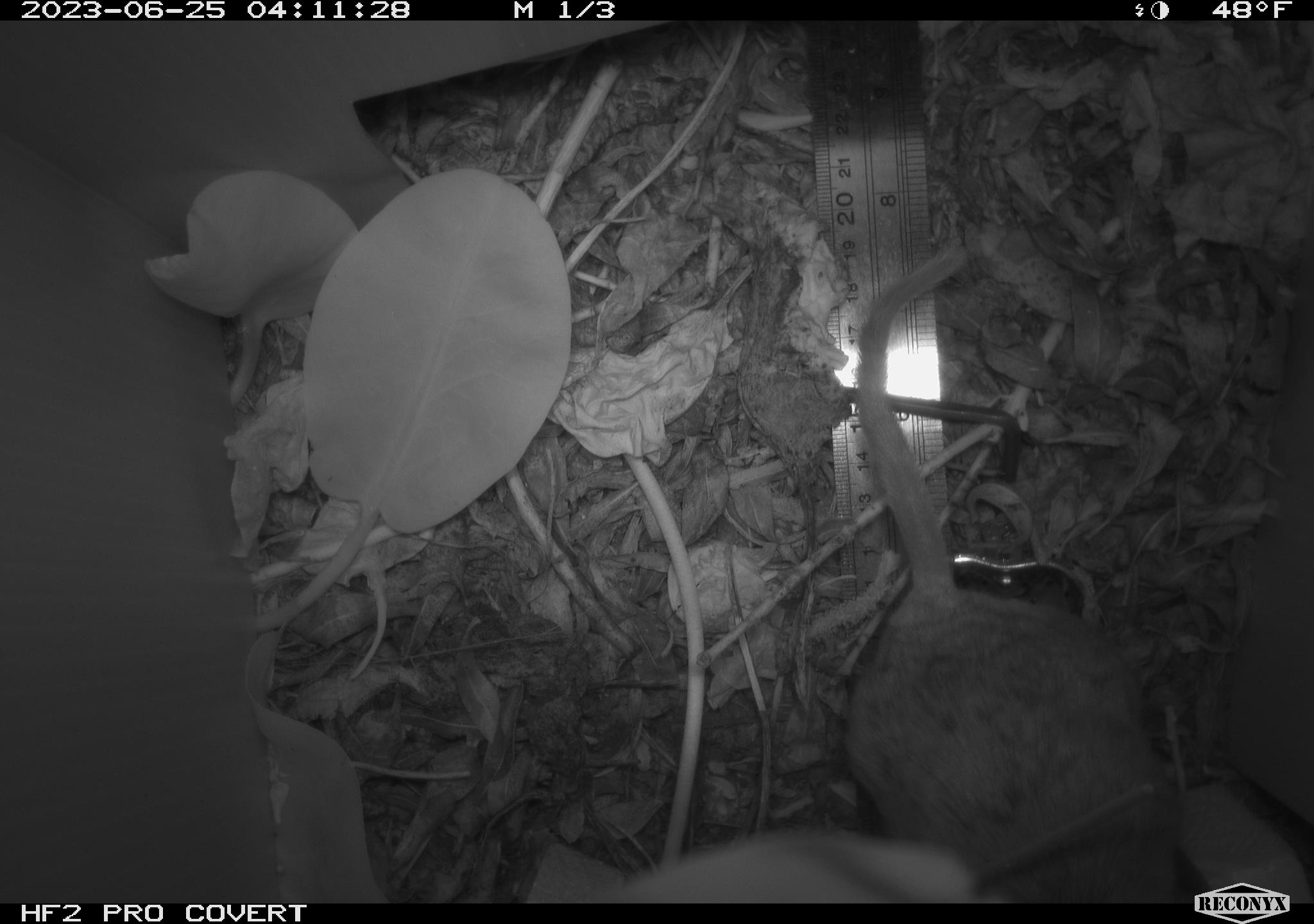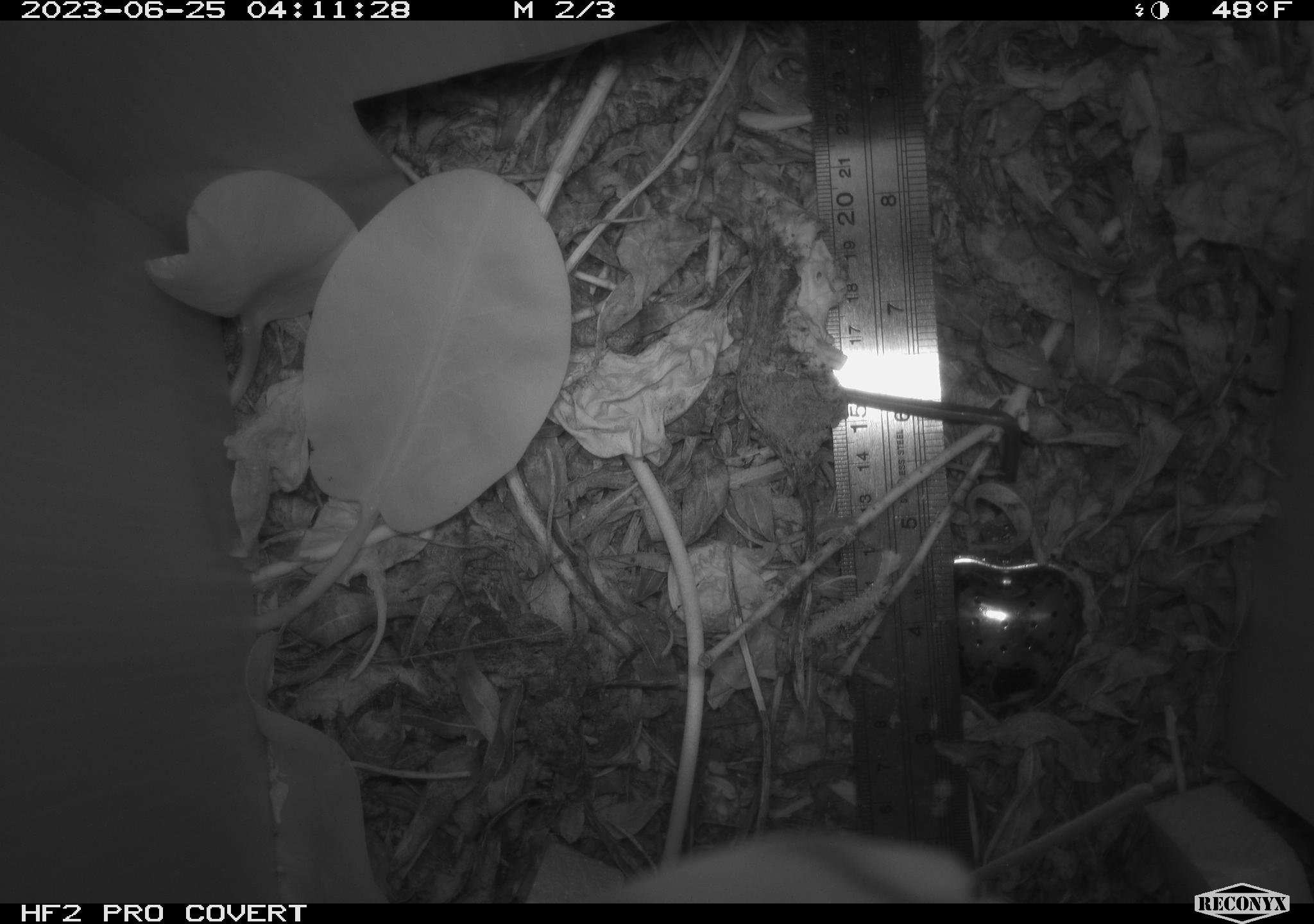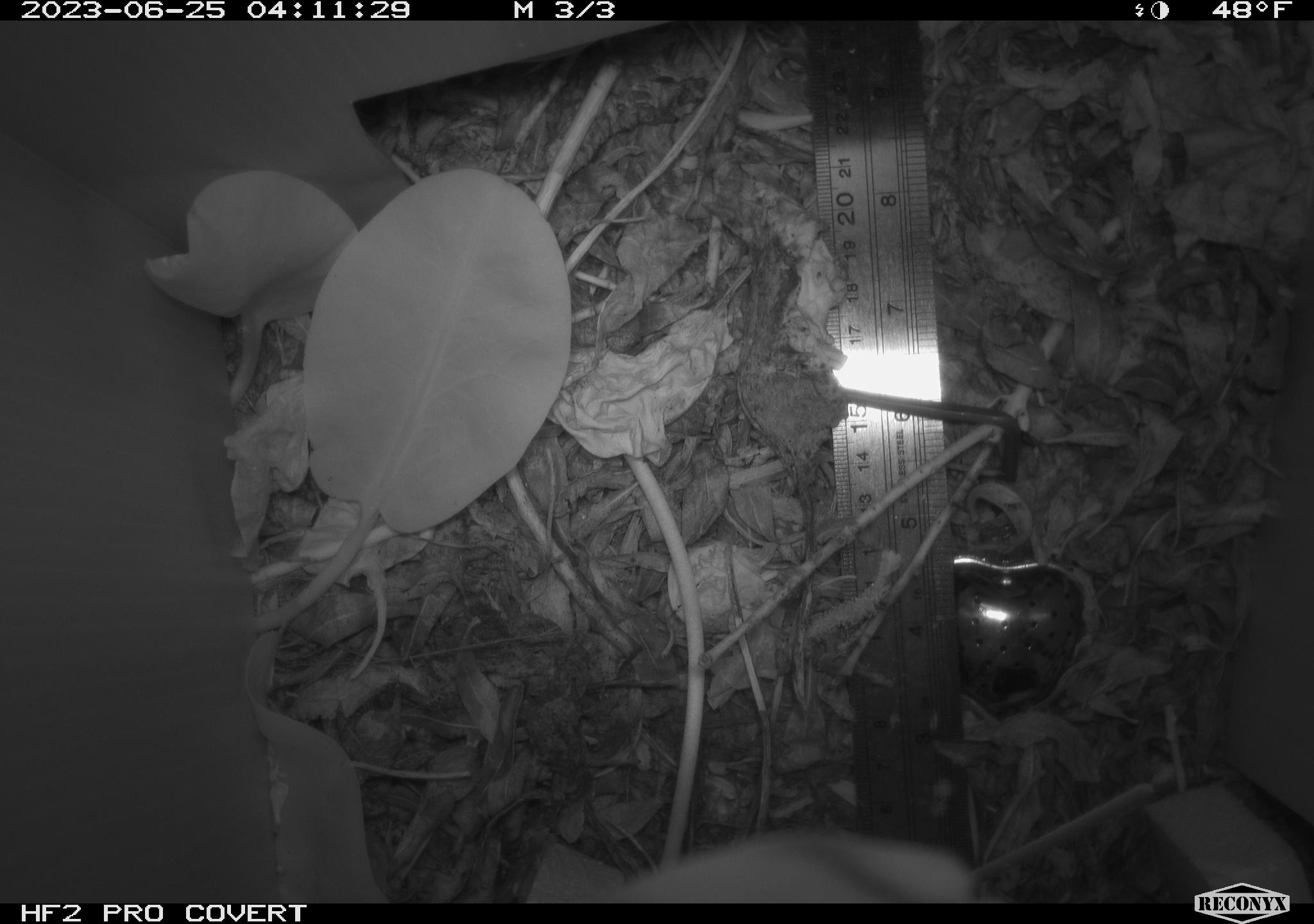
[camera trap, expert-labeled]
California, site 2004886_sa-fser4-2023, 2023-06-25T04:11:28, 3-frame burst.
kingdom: Animalia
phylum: Chordata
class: Mammalia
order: Rodentia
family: Cricetidae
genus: Neotoma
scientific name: Neotoma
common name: pack rat or woodrat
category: neotoma species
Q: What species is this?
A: Neotoma species (pack rat or woodrat) (Neotoma).